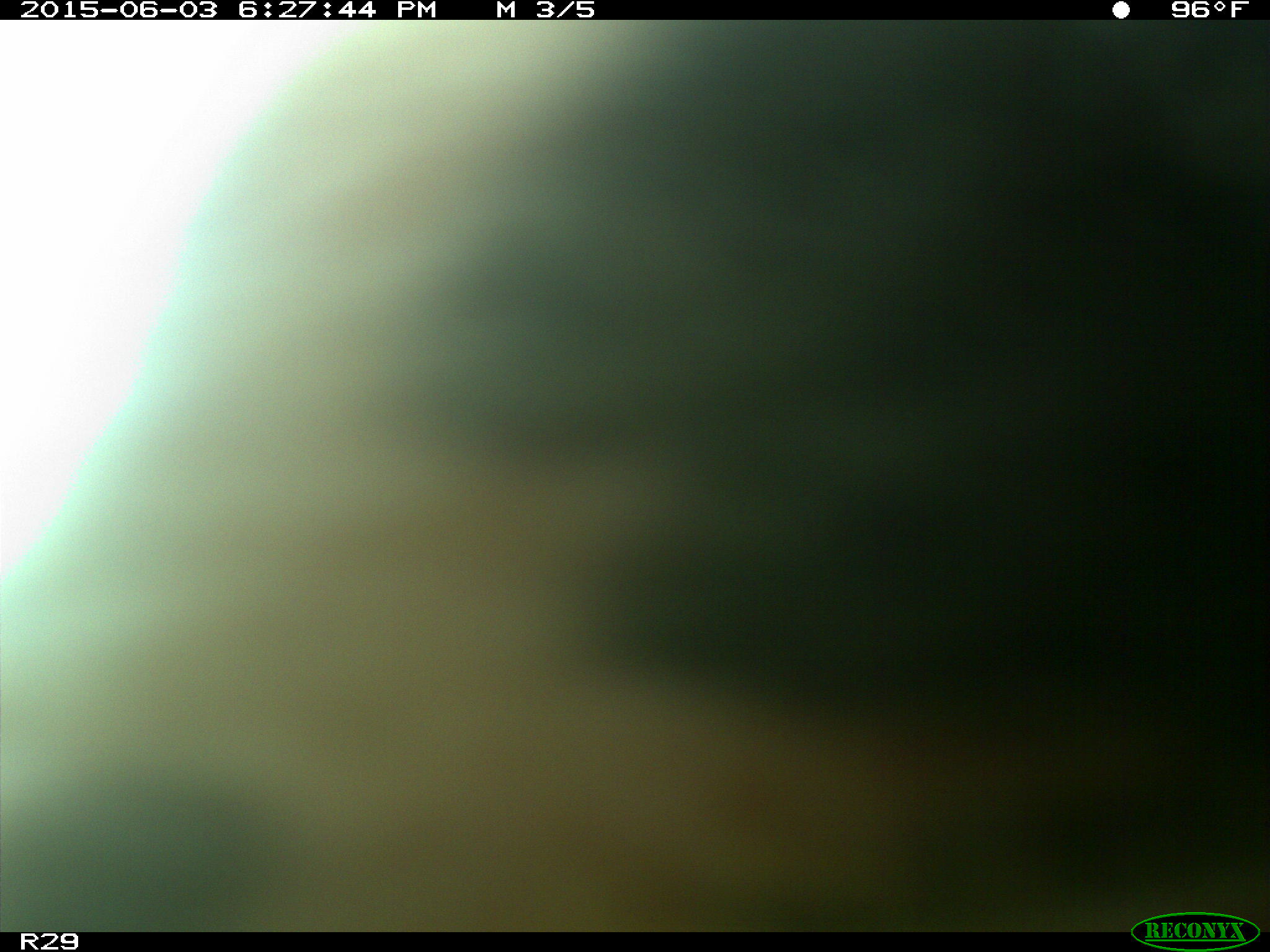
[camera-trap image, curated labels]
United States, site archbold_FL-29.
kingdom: Animalia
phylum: Chordata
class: Mammalia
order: Artiodactyla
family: Bovidae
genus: Bos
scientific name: Bos taurus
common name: domestic cow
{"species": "Bos taurus (domestic cow)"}